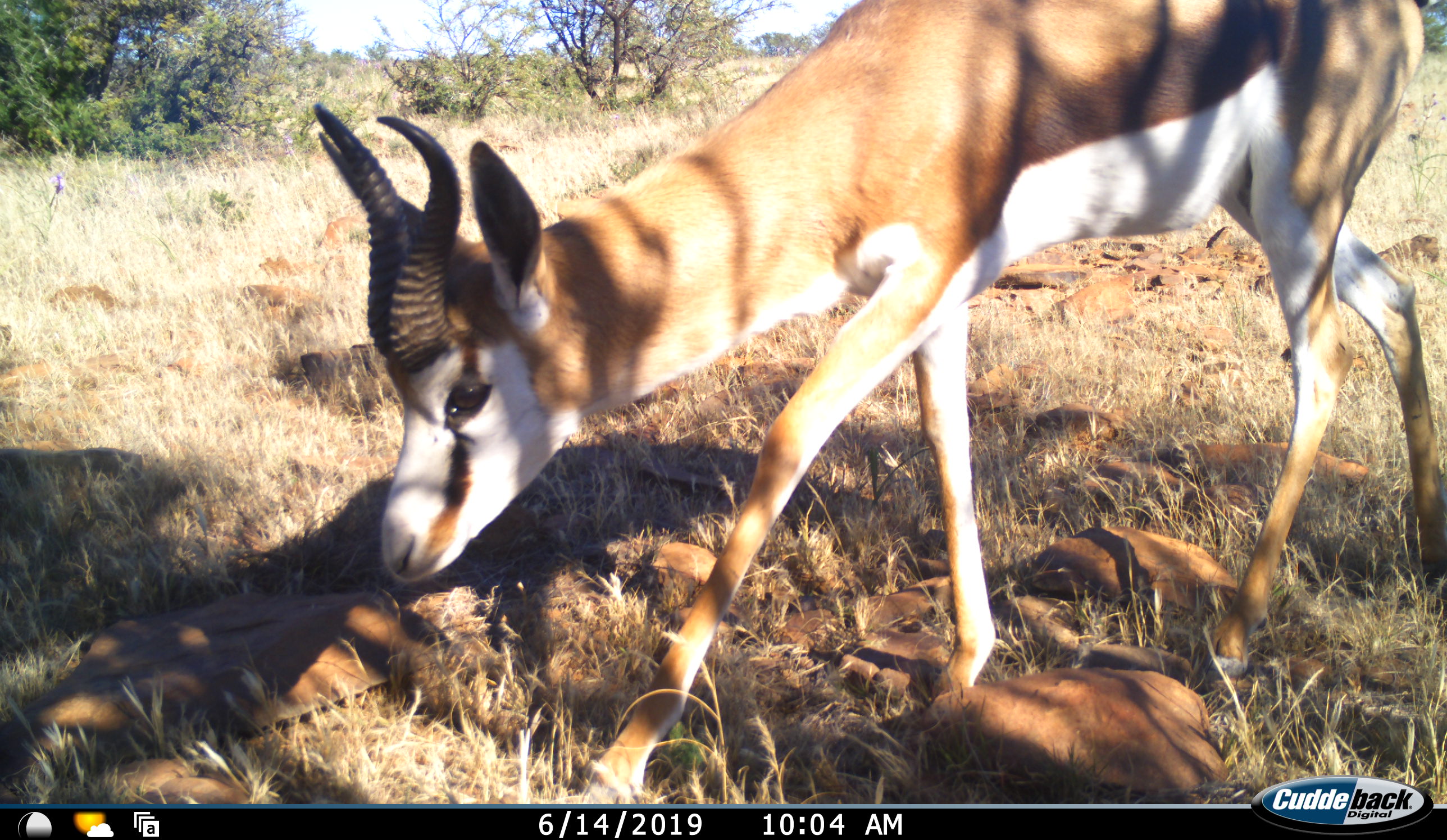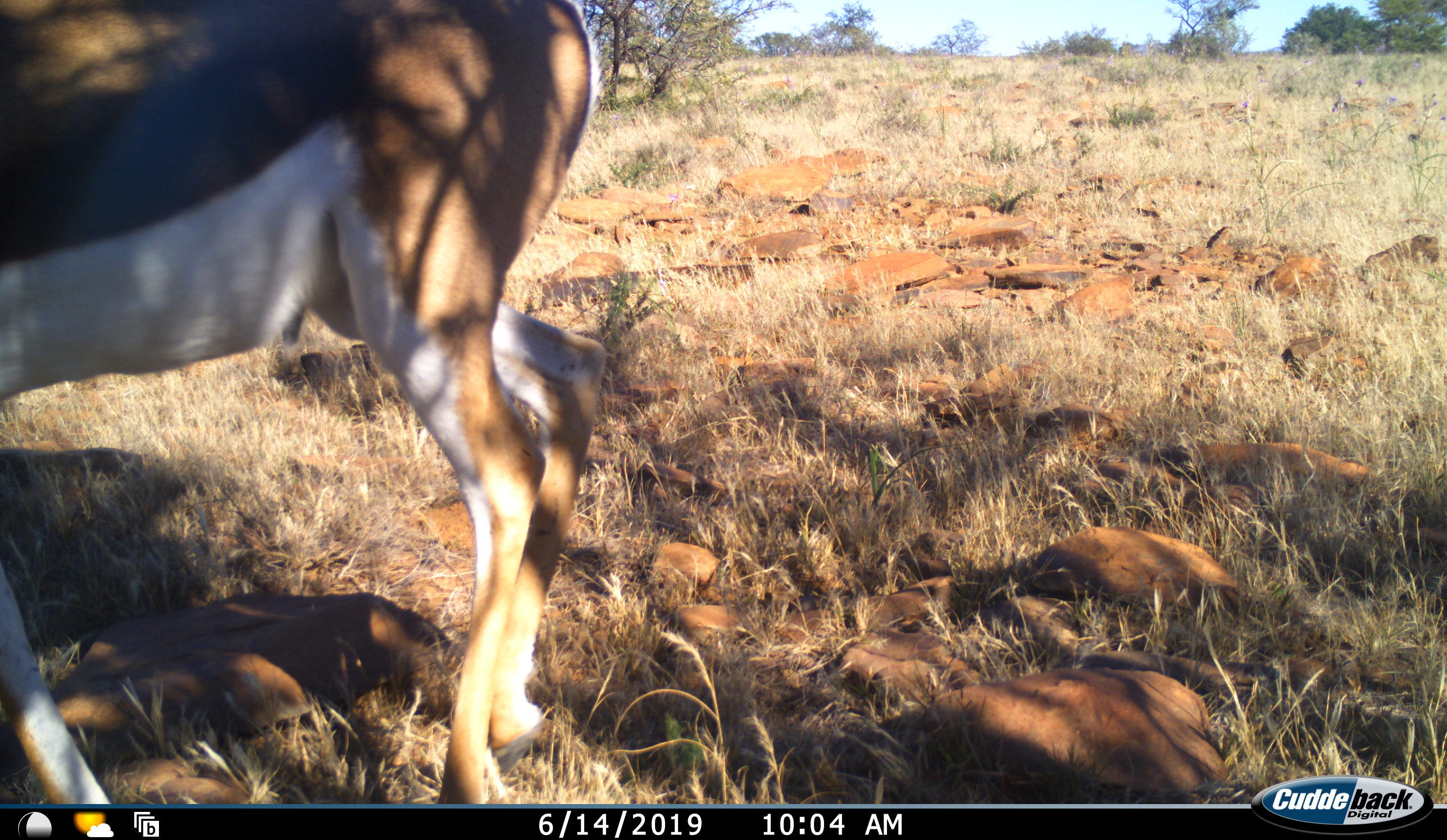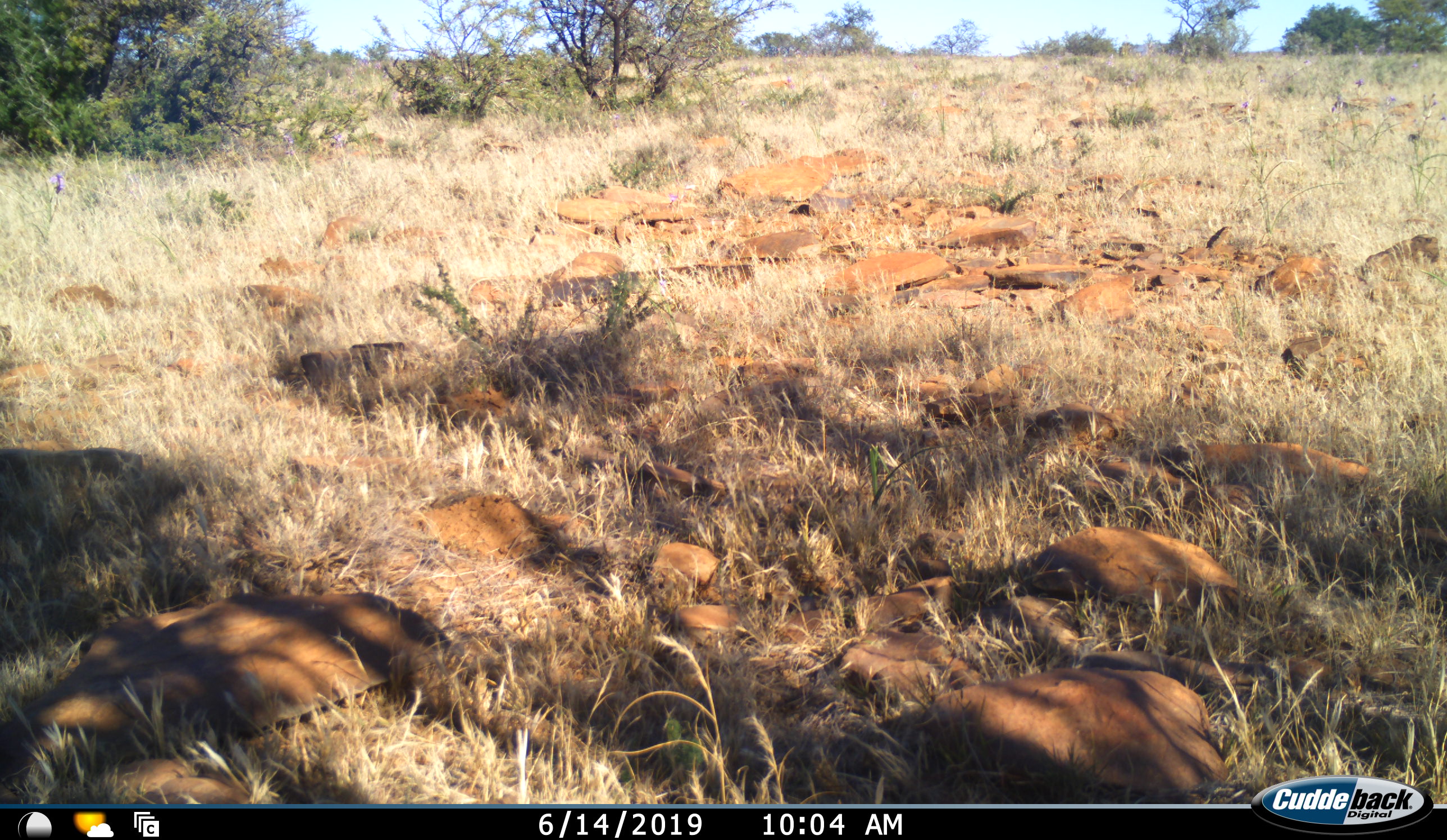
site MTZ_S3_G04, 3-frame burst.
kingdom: Animalia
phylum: Chordata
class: Mammalia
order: Artiodactyla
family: Bovidae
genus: Antidorcas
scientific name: Antidorcas marsupialis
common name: springbok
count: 1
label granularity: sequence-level